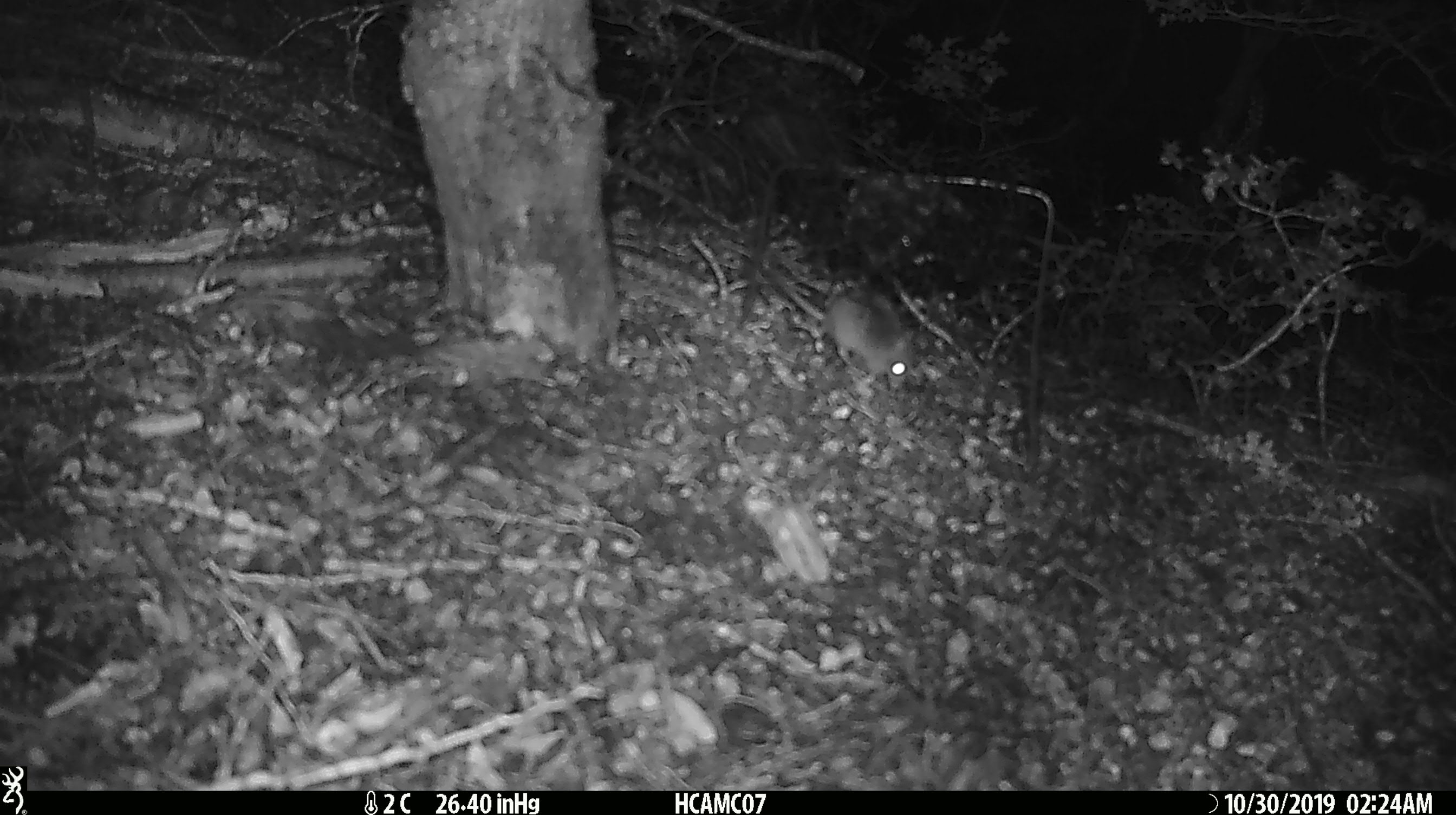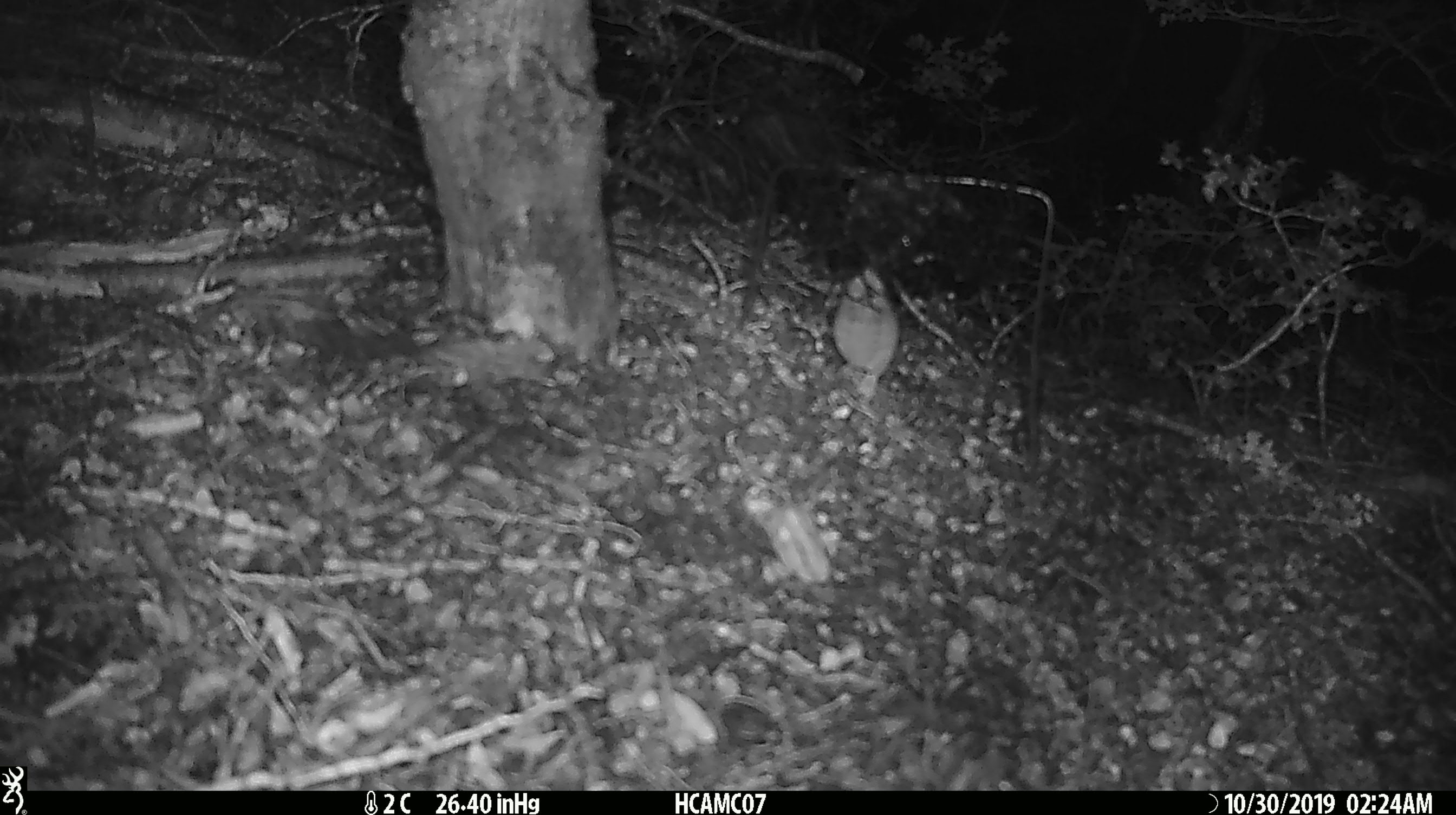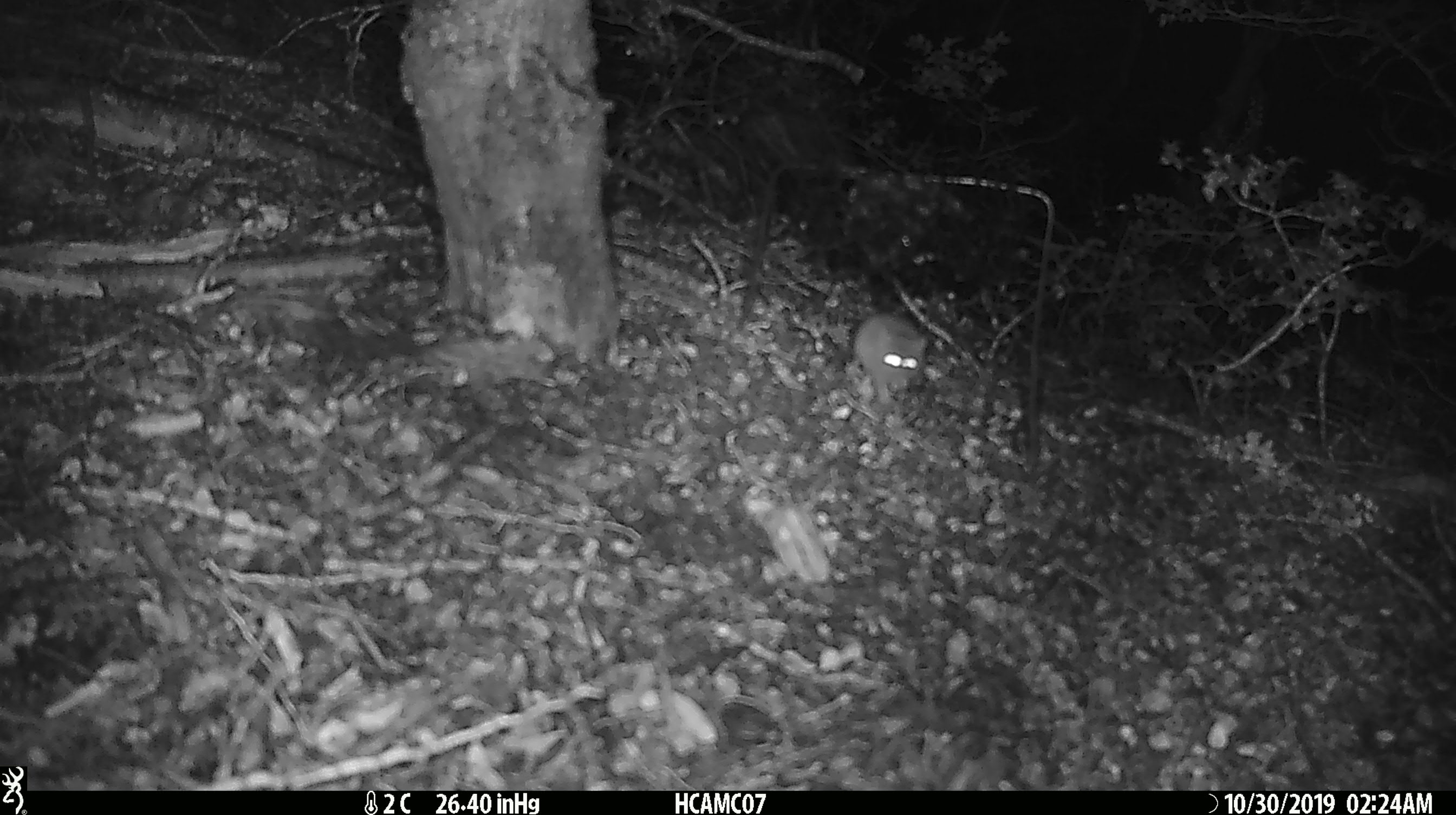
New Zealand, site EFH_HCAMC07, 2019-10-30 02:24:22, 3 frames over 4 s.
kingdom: Animalia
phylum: Chordata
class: Mammalia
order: Rodentia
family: Muridae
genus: Mus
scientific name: Mus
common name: mouse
Mouse (Mus).